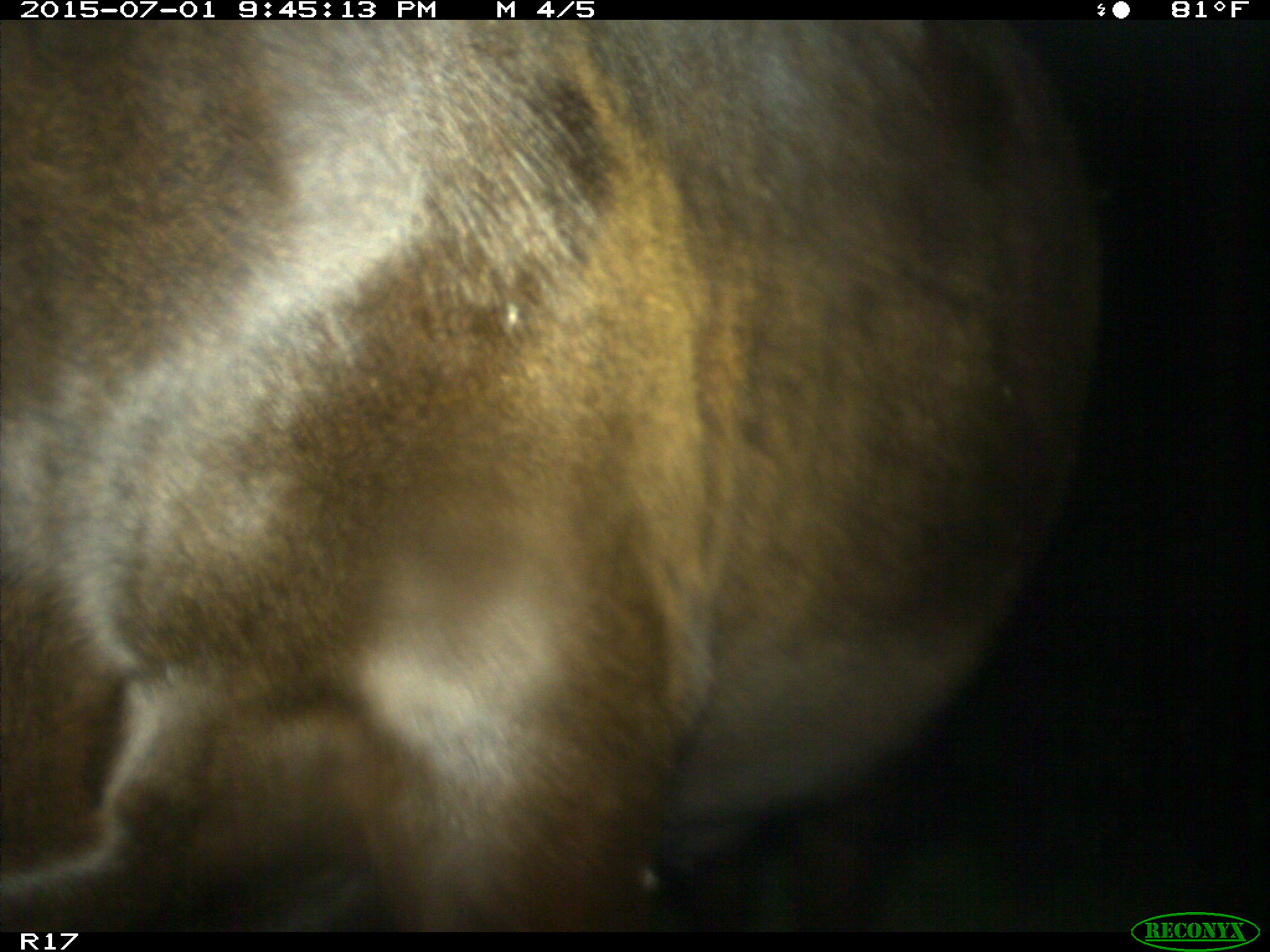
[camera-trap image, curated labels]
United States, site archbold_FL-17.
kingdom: Animalia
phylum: Chordata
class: Mammalia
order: Artiodactyla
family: Bovidae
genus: Bos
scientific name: Bos taurus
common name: domestic cow